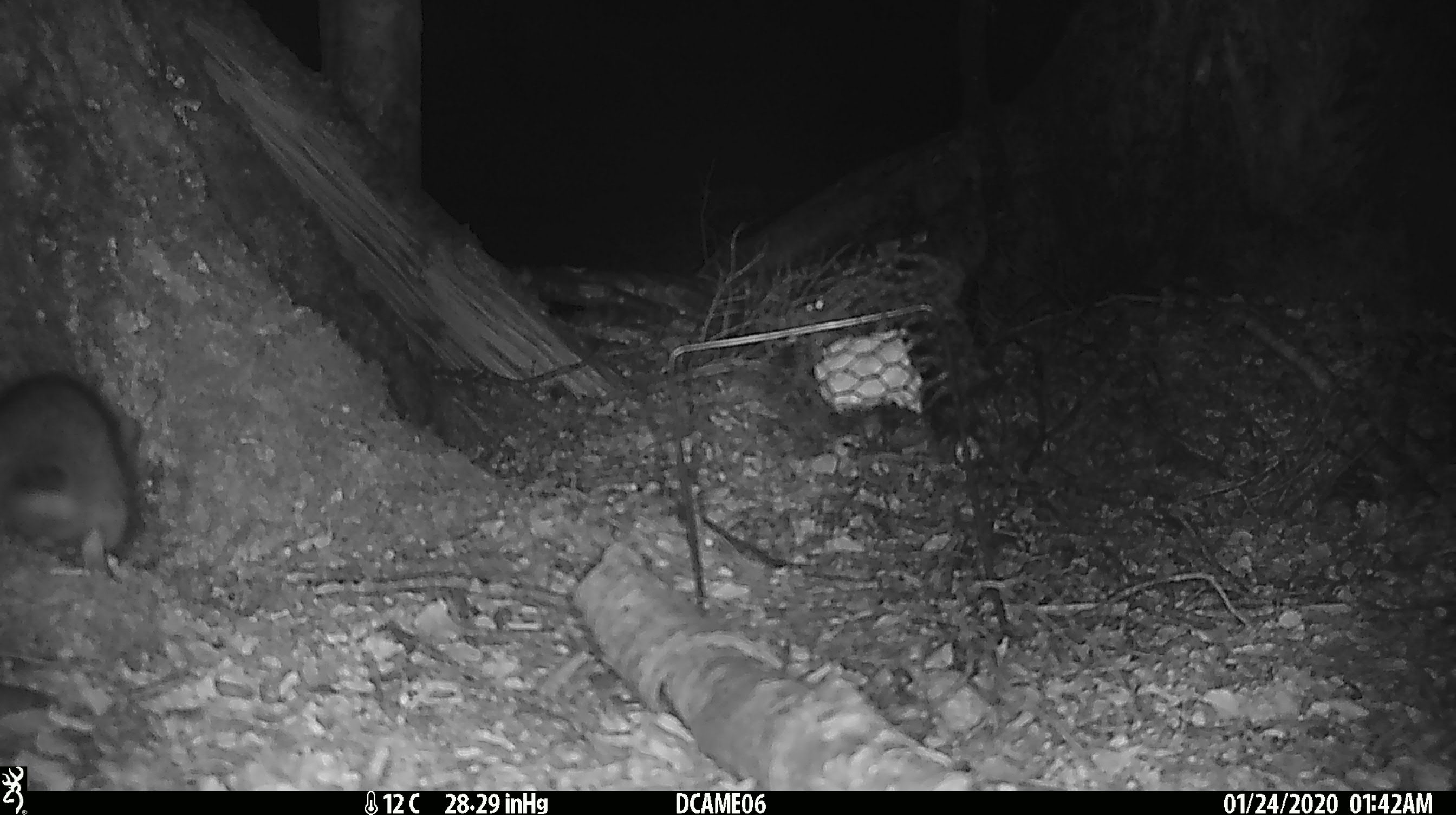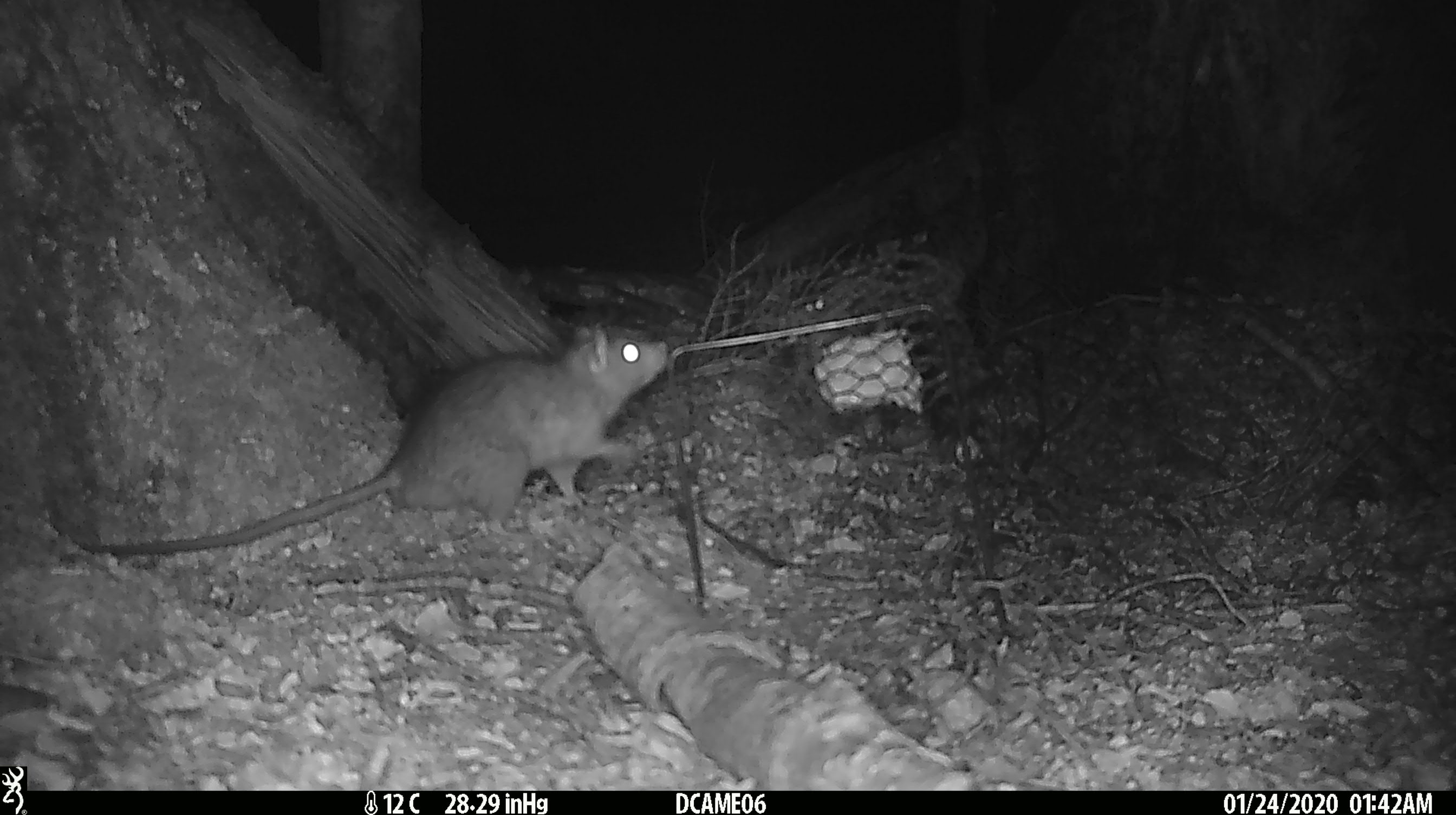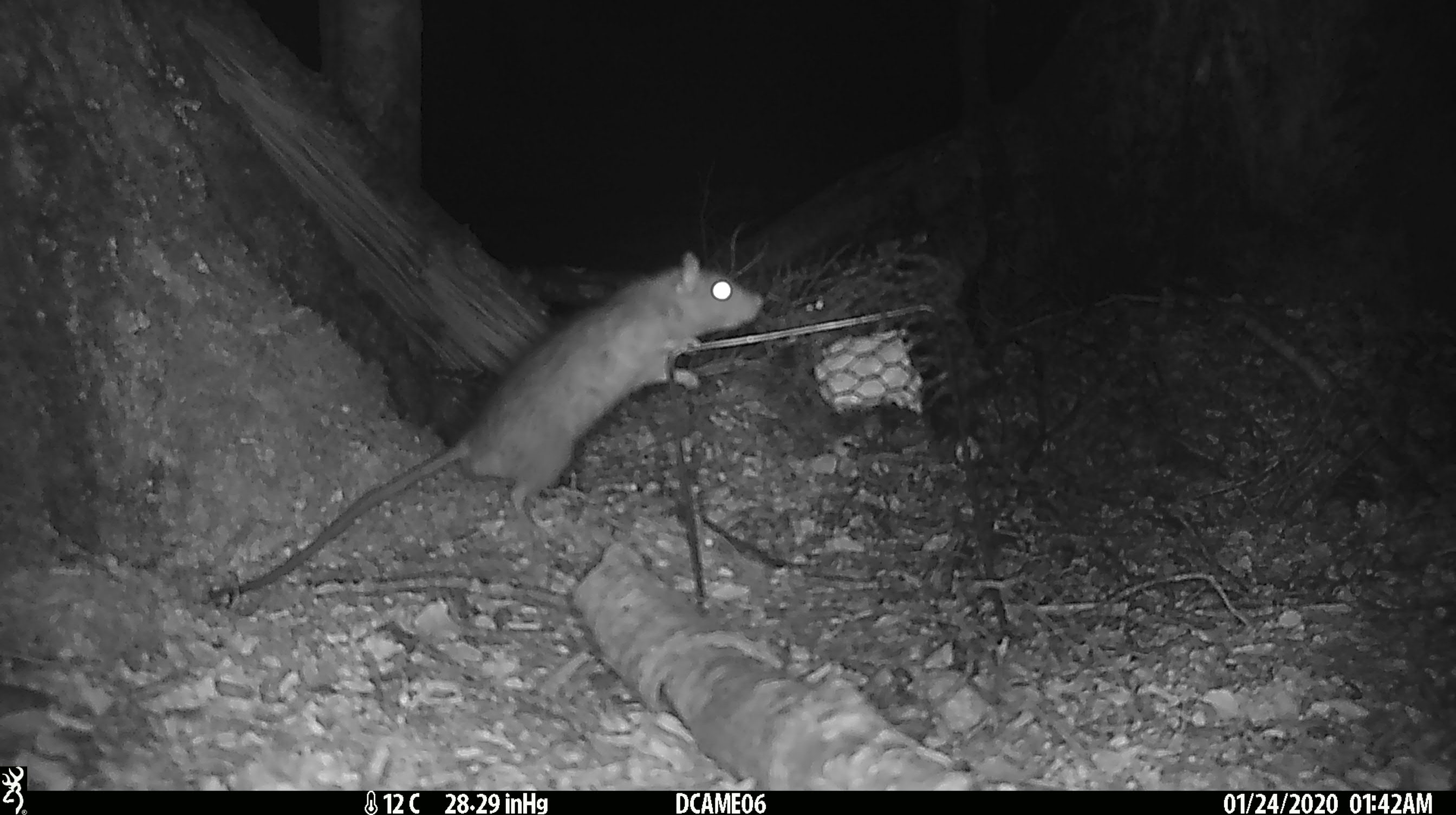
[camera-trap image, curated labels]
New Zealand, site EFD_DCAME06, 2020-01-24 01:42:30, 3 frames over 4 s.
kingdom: Animalia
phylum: Chordata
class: Mammalia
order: Rodentia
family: Muridae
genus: Rattus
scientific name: Rattus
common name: rat